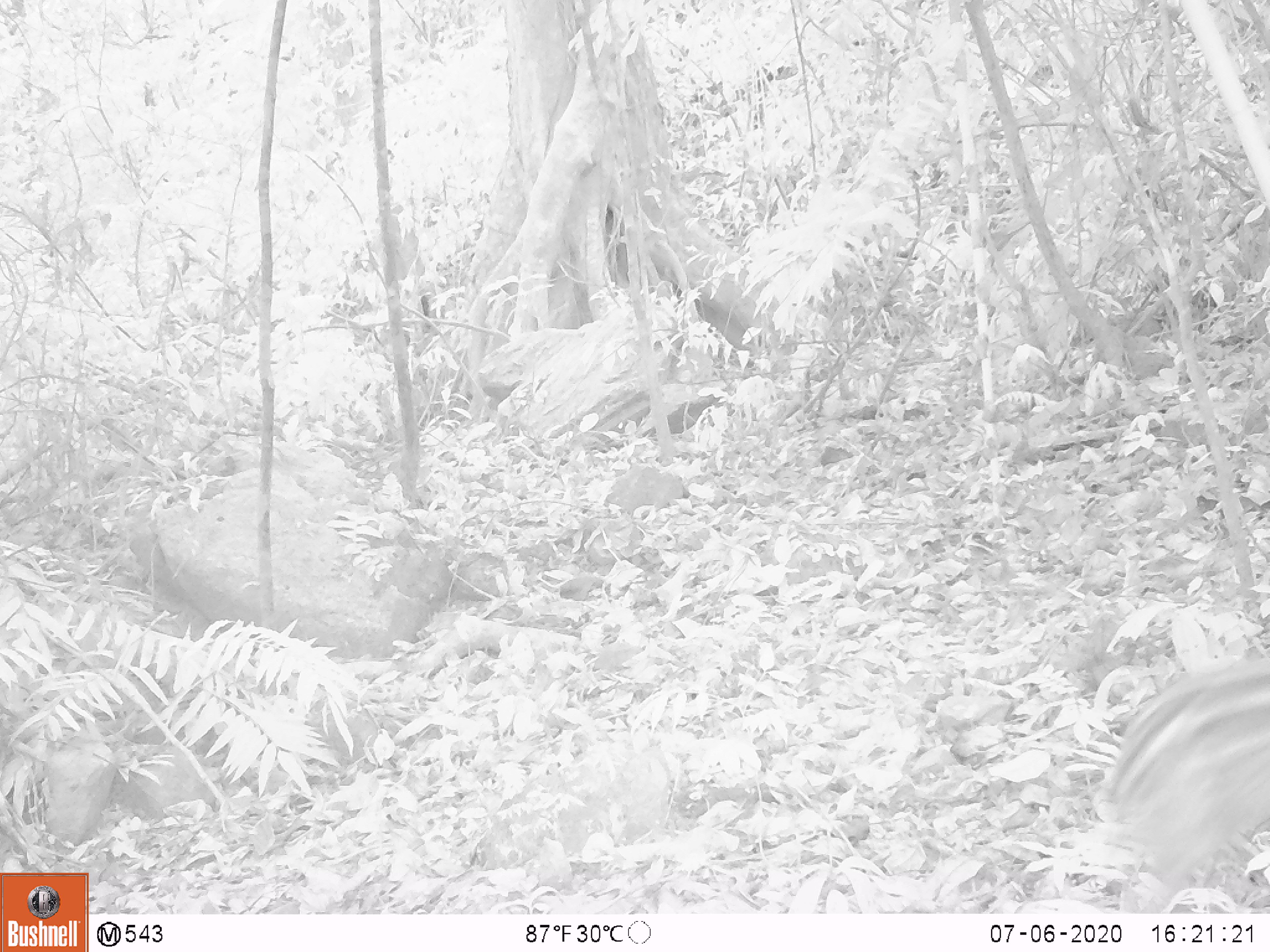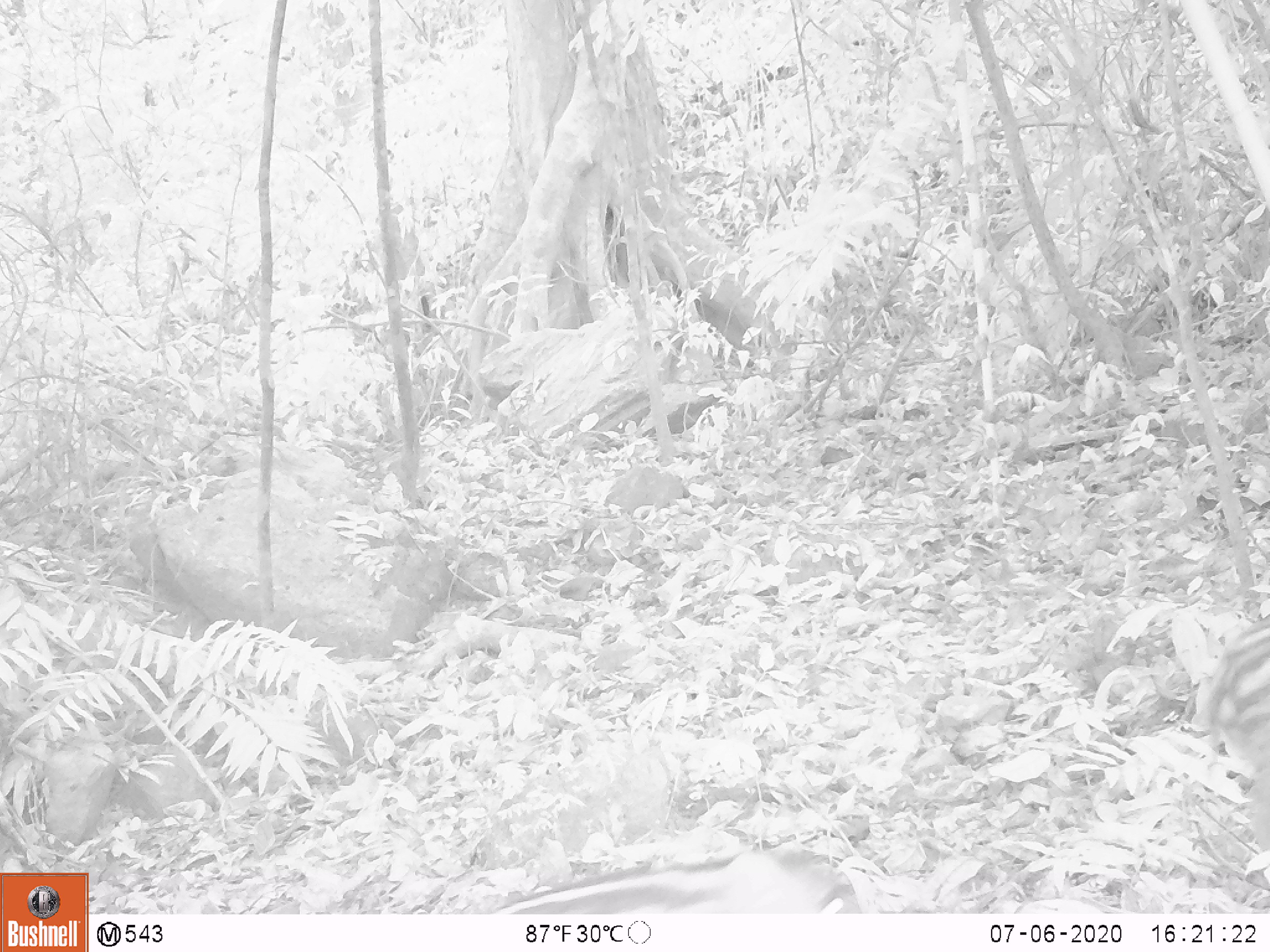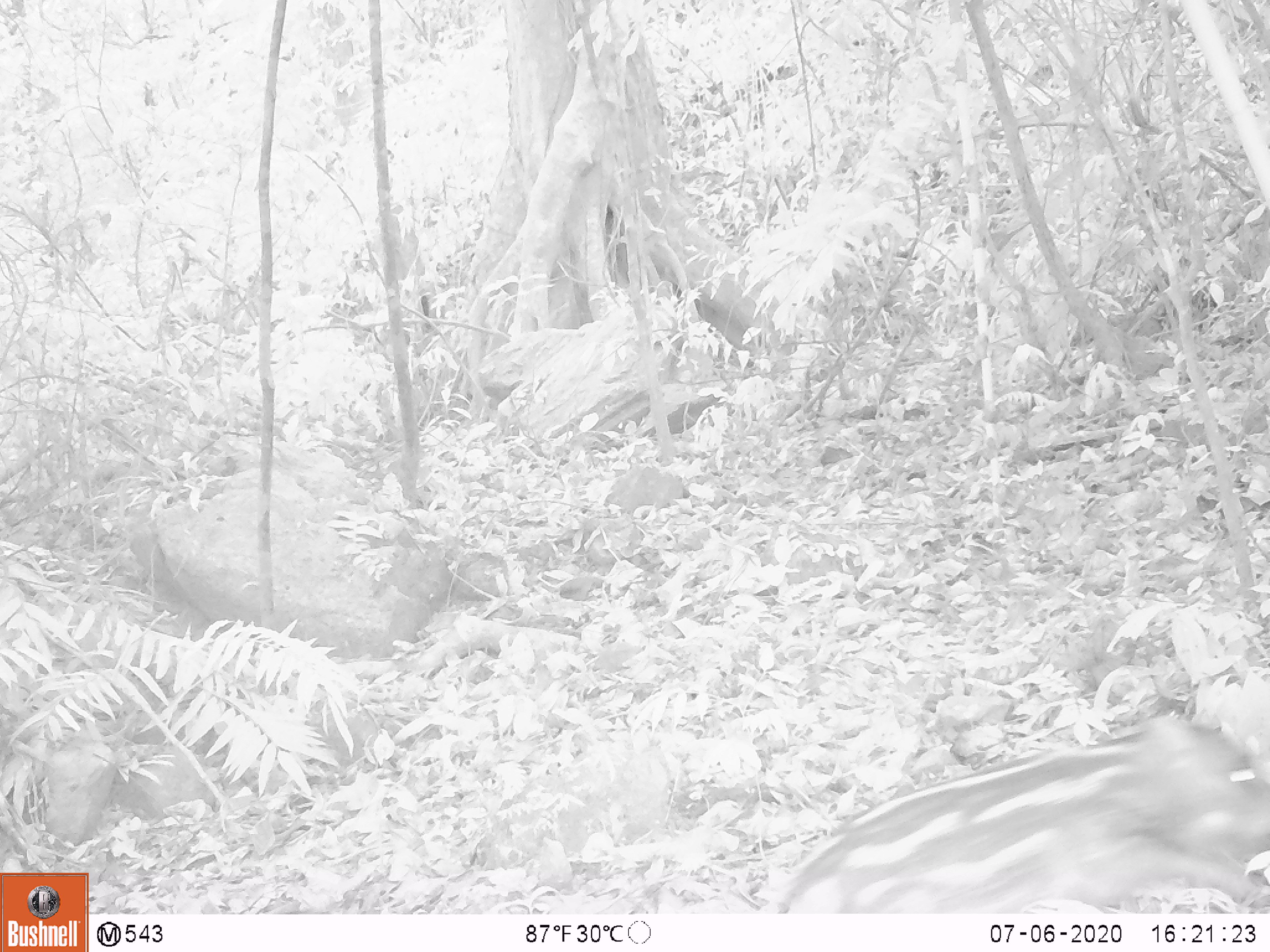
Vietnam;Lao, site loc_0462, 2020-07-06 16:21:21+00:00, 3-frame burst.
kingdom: Animalia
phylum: Chordata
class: Mammalia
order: Artiodactyla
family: Suidae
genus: Sus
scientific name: Sus scrofa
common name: eurasian wild pig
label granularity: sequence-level